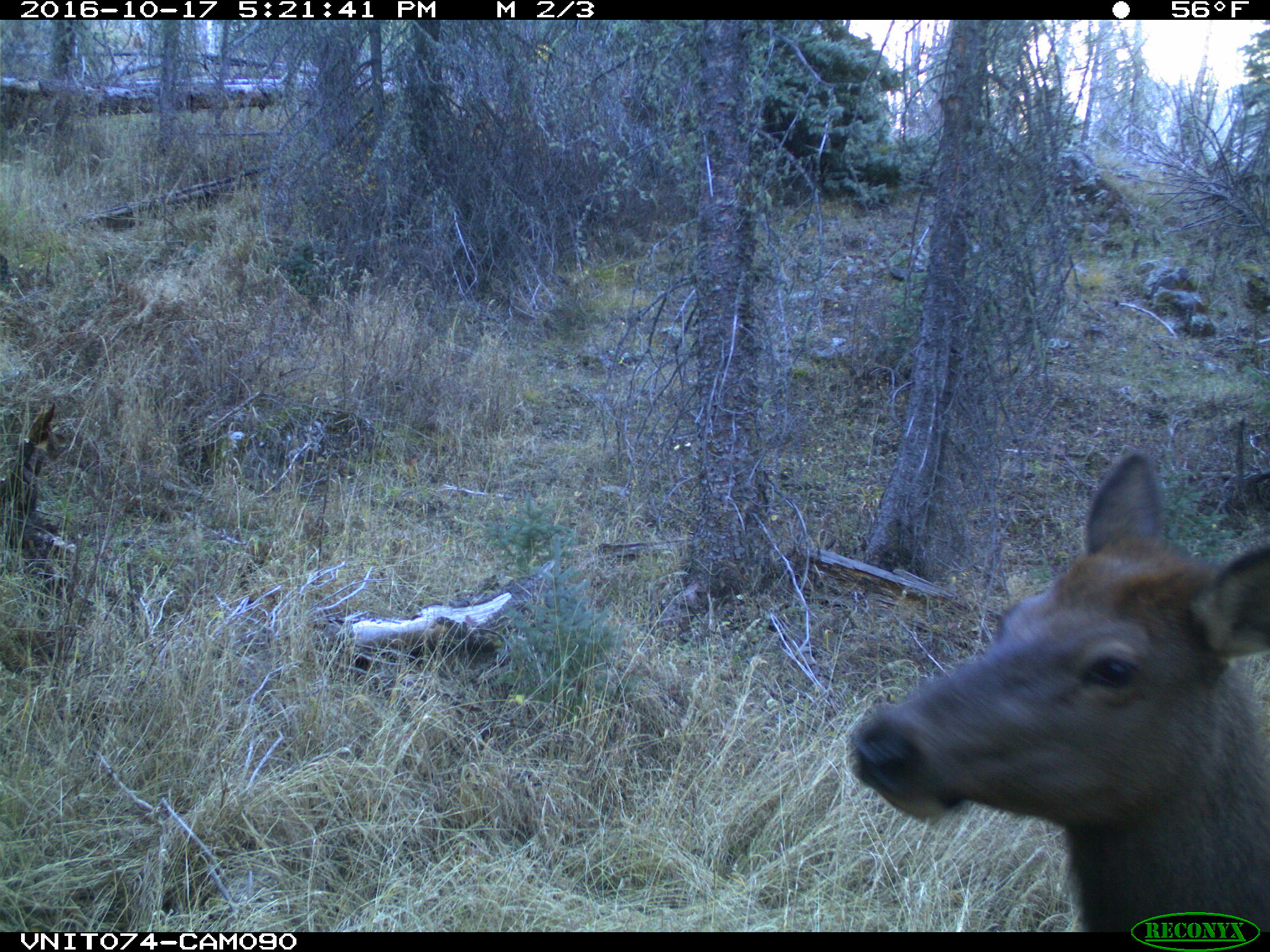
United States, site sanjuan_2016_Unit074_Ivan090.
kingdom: Animalia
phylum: Chordata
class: Mammalia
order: Artiodactyla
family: Cervidae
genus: Cervus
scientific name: Cervus elaphus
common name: red deer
Cervus elaphus (red deer).